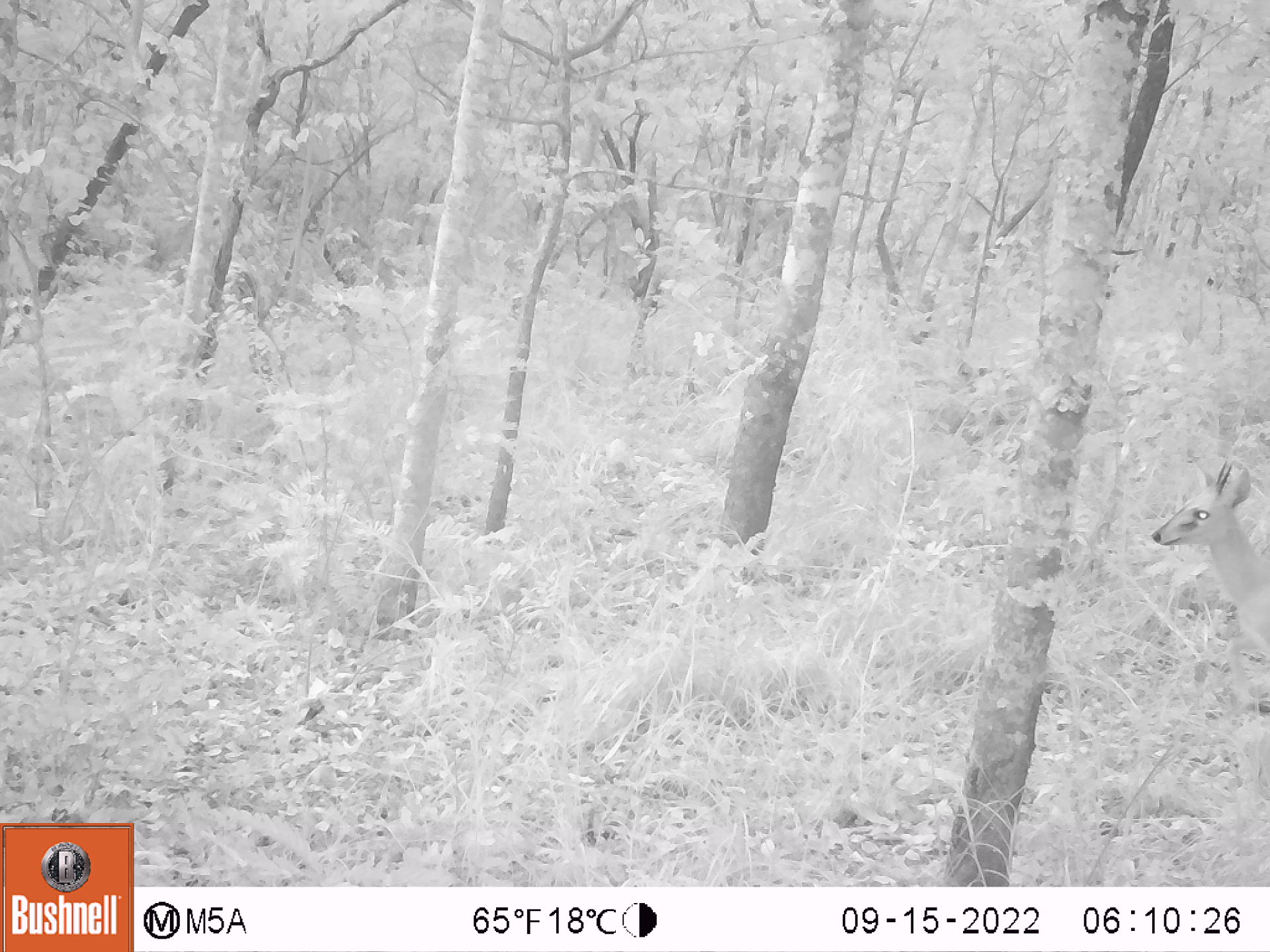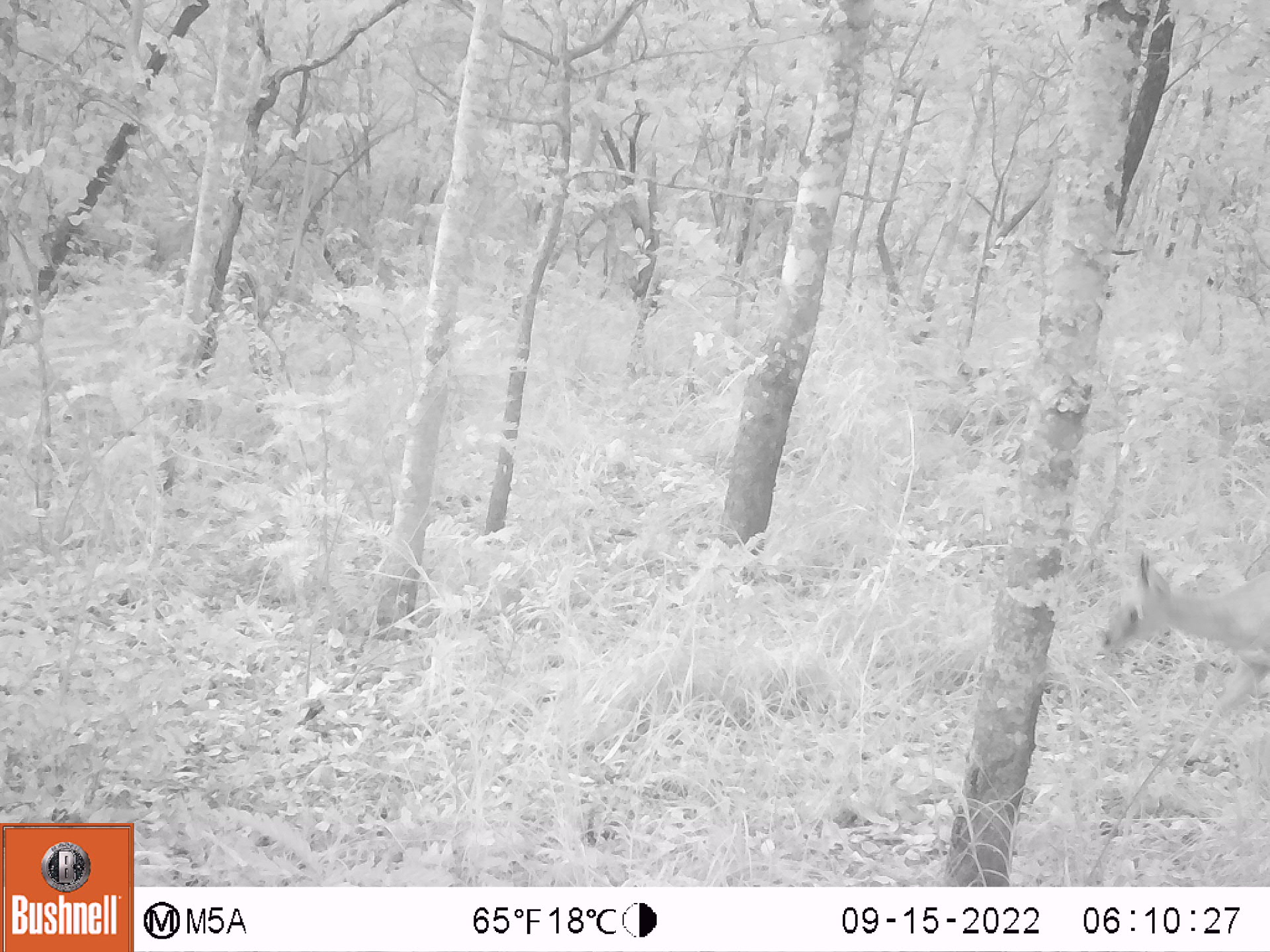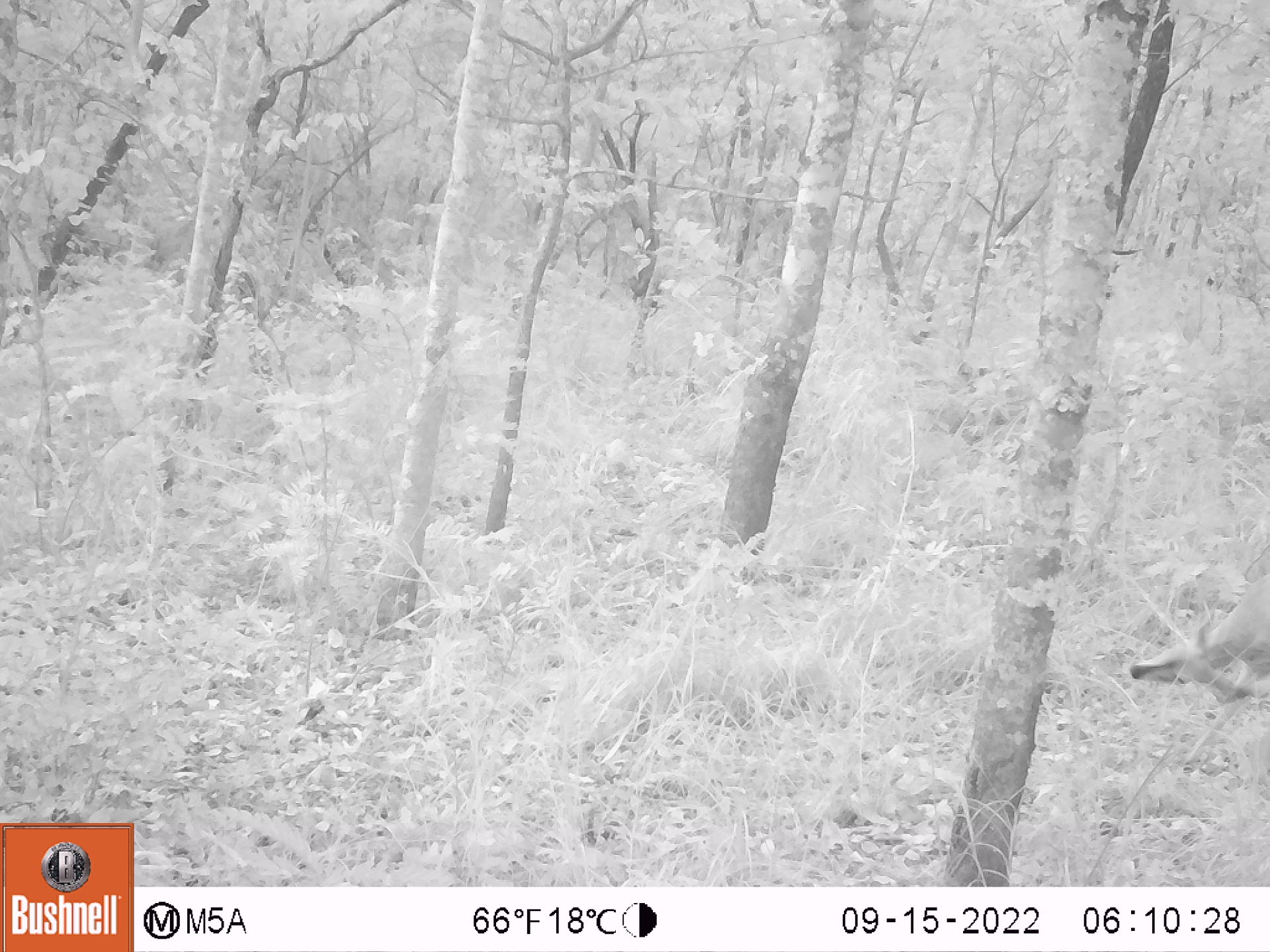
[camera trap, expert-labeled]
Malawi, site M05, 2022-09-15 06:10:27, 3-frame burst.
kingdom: Animalia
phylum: Chordata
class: Mammalia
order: Artiodactyla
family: Bovidae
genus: Sylvicapra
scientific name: Sylvicapra grimmia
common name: common duiker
Common duiker (Sylvicapra grimmia), count 1.